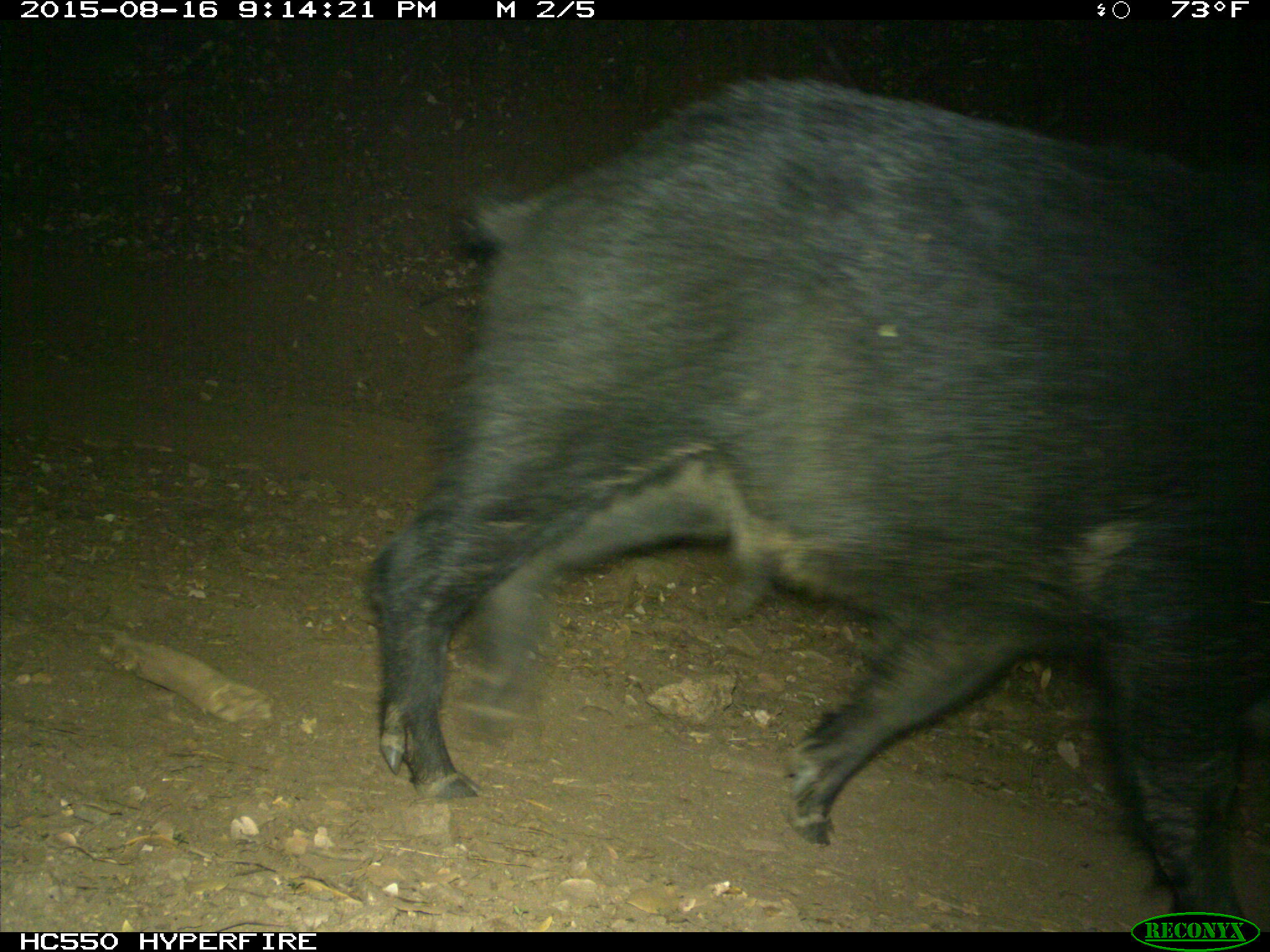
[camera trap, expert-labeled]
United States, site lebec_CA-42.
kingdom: Animalia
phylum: Chordata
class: Mammalia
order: Artiodactyla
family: Suidae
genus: Sus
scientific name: Sus scrofa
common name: wild boar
Sus scrofa (wild boar).